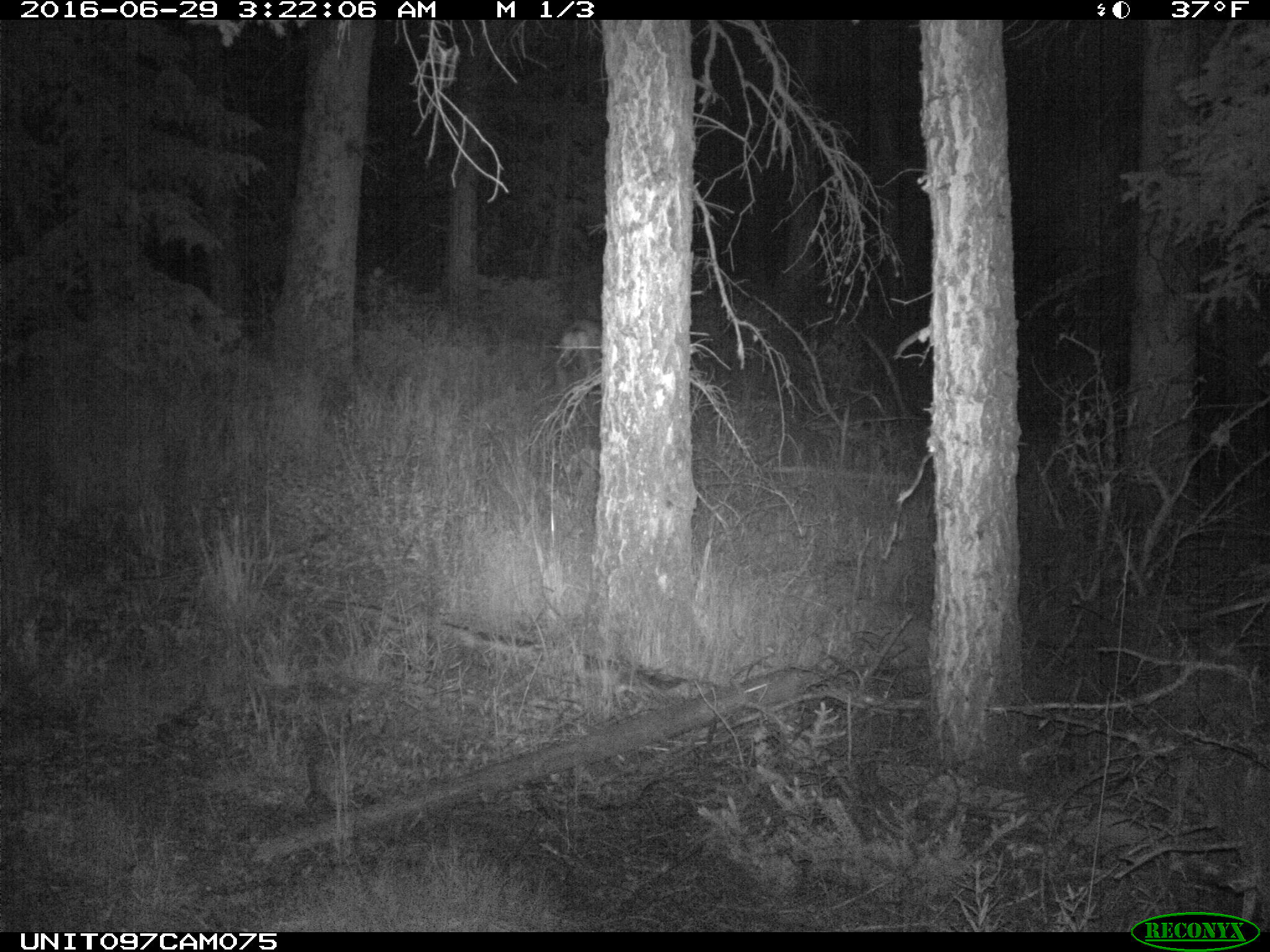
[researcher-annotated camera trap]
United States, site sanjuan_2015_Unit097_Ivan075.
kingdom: Animalia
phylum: Chordata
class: Mammalia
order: Artiodactyla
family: Cervidae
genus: Odocoileus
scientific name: Odocoileus hemionus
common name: mule deer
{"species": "Odocoileus hemionus (mule deer)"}